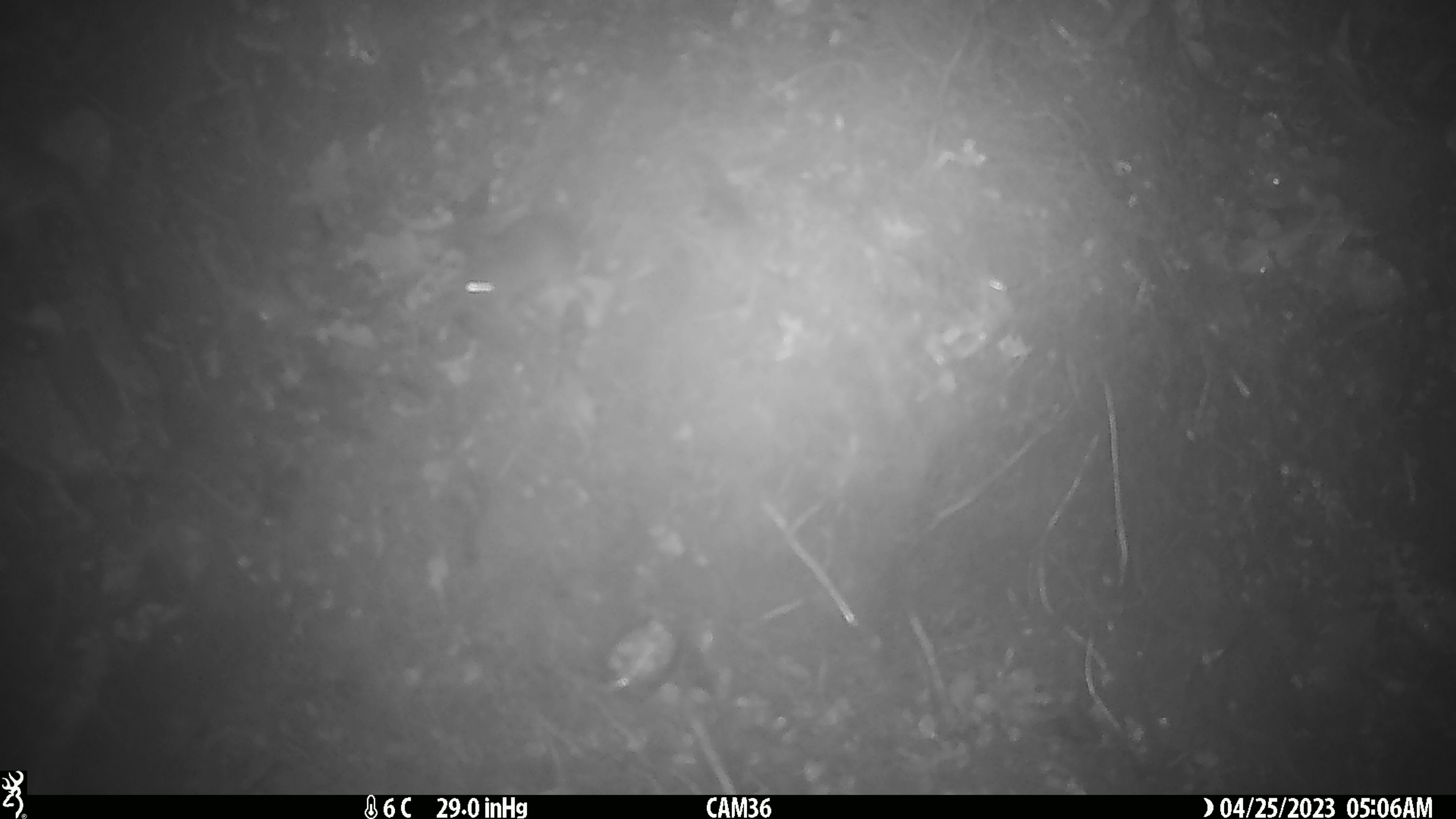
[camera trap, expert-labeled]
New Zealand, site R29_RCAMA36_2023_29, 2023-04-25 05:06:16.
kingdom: Animalia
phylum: Chordata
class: Mammalia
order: Rodentia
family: Muridae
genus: Mus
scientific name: Mus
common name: mouse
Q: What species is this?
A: Mouse (Mus).